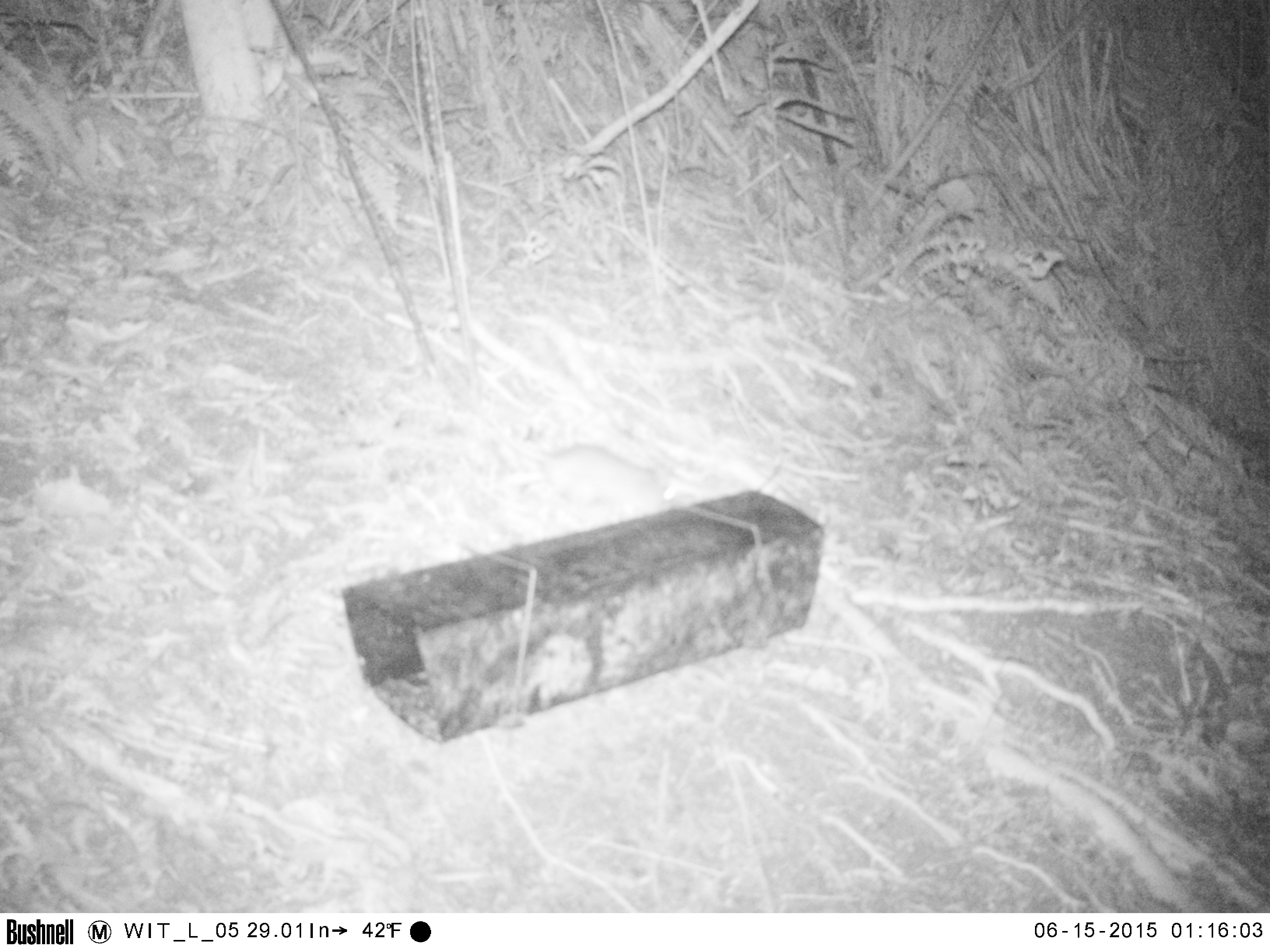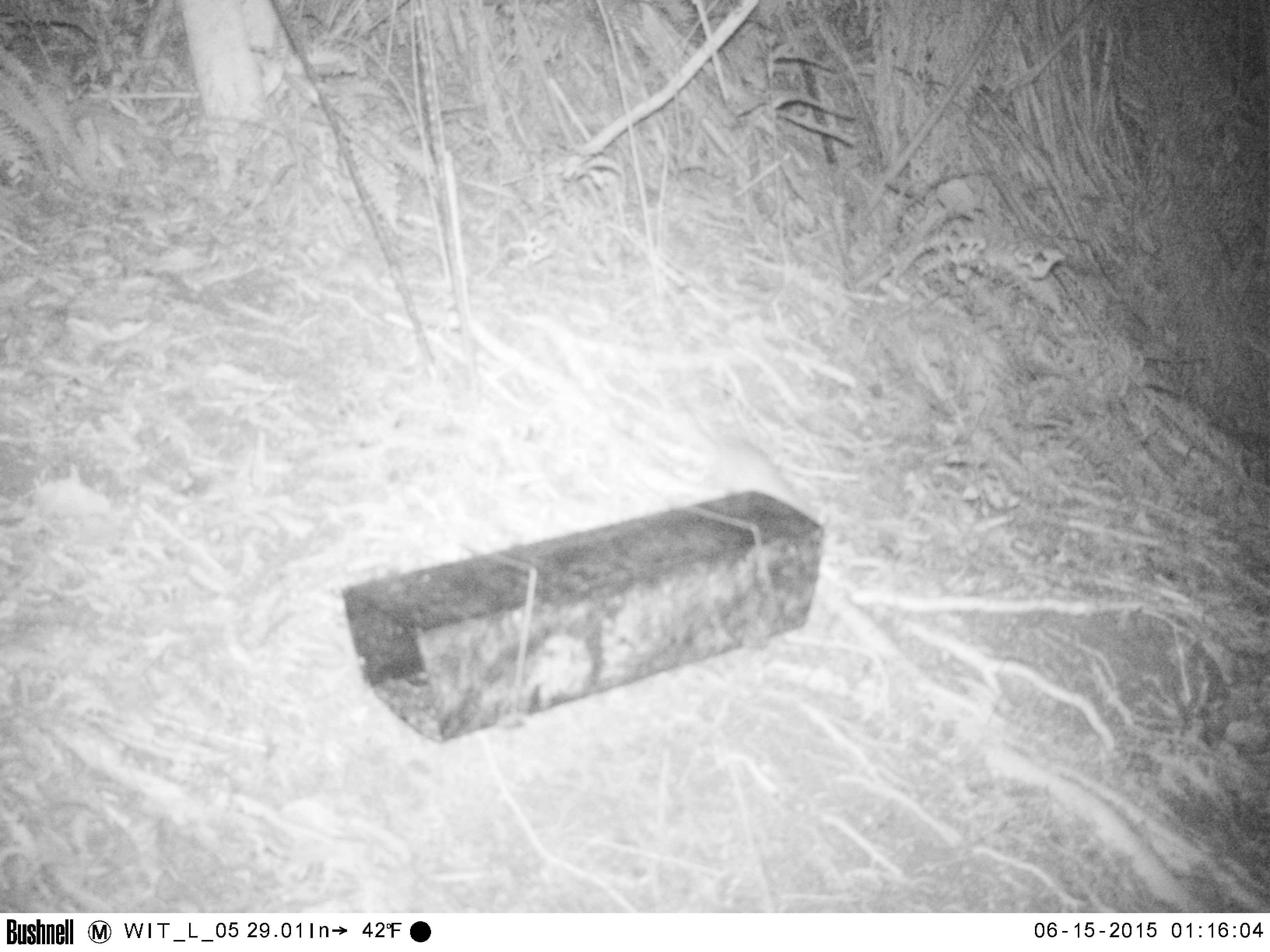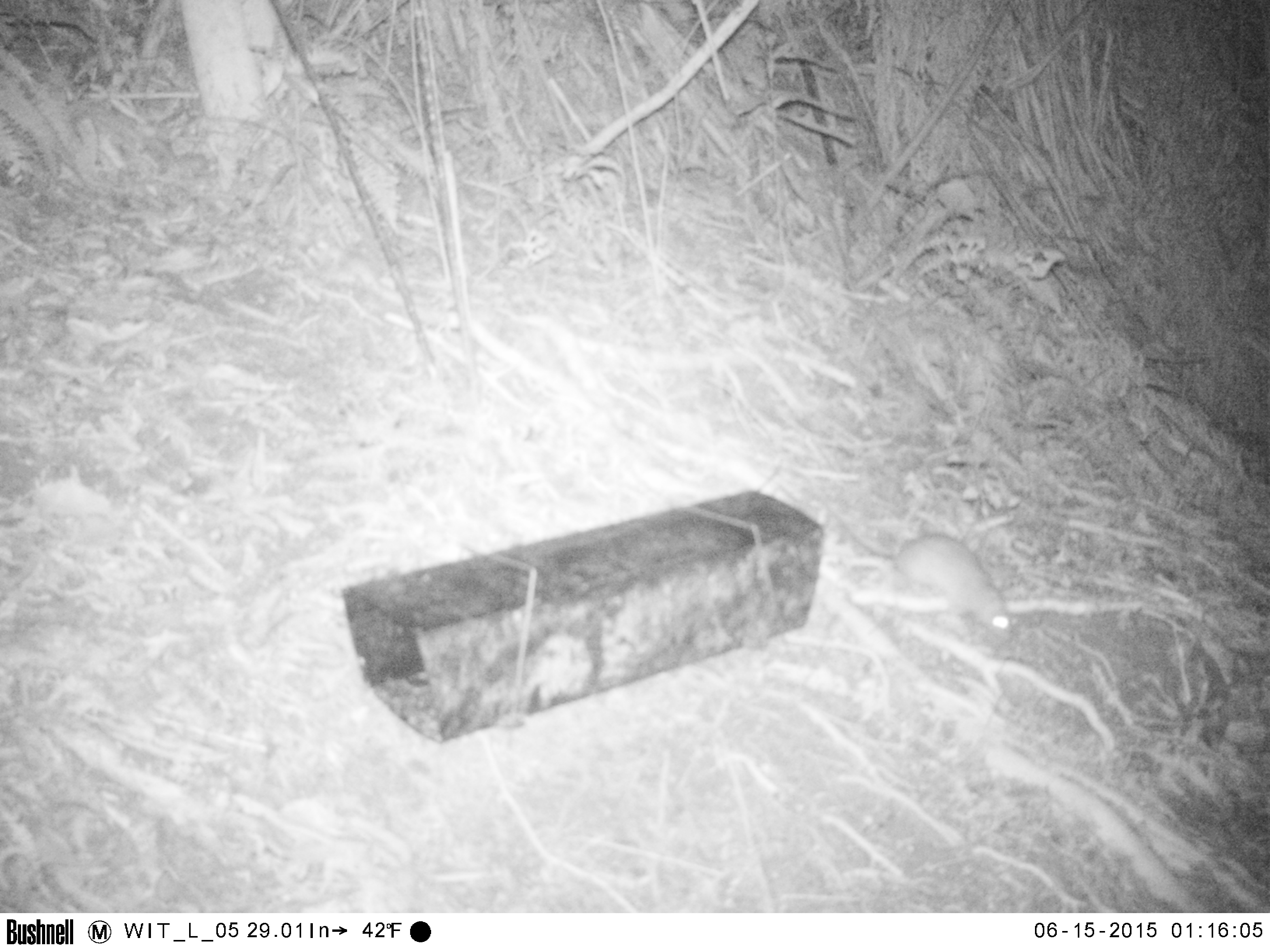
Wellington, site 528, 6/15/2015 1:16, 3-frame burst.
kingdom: Animalia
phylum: Chordata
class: Mammalia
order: Rodentia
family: Muridae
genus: Rattus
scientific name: Rattus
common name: rat